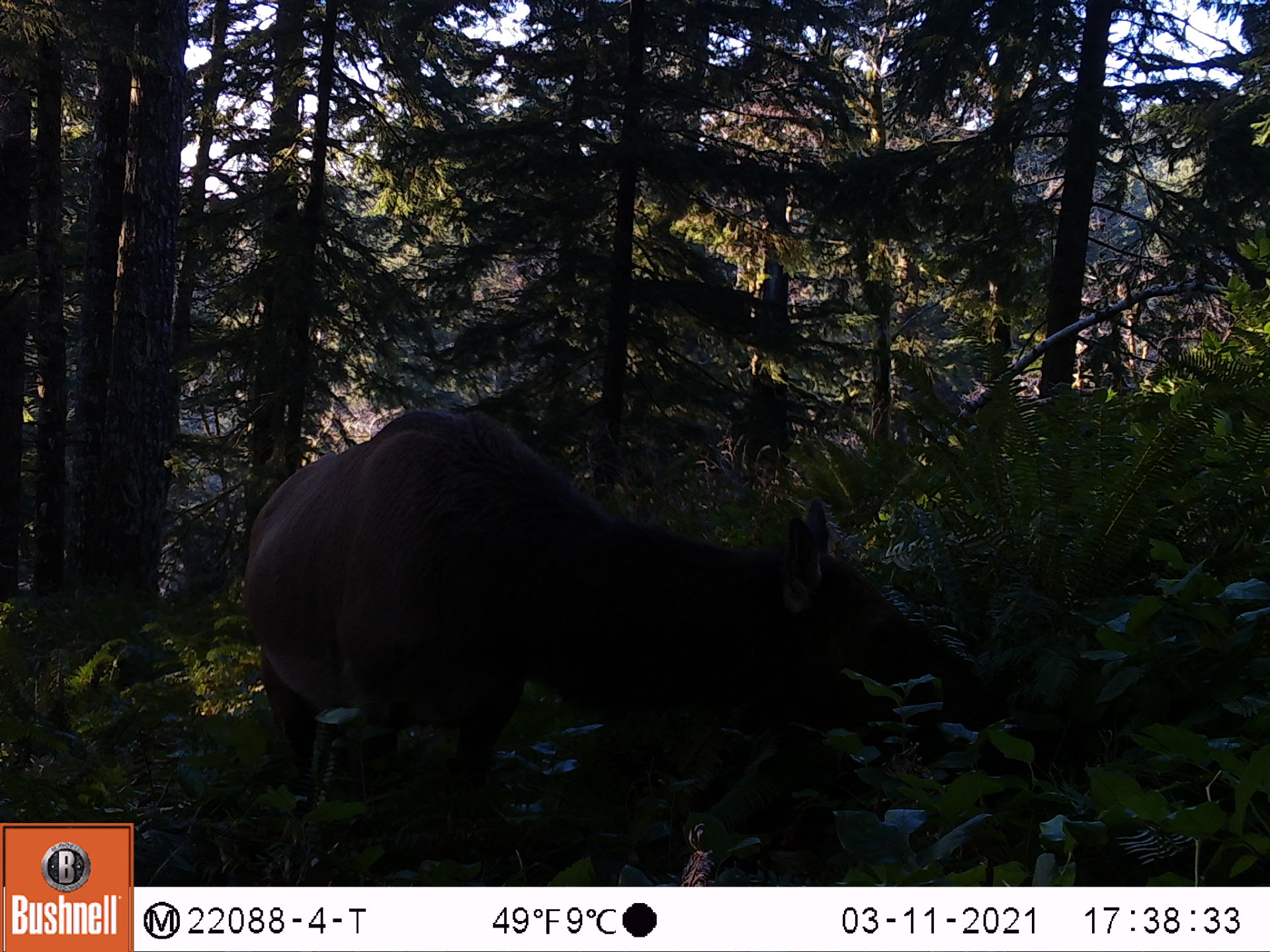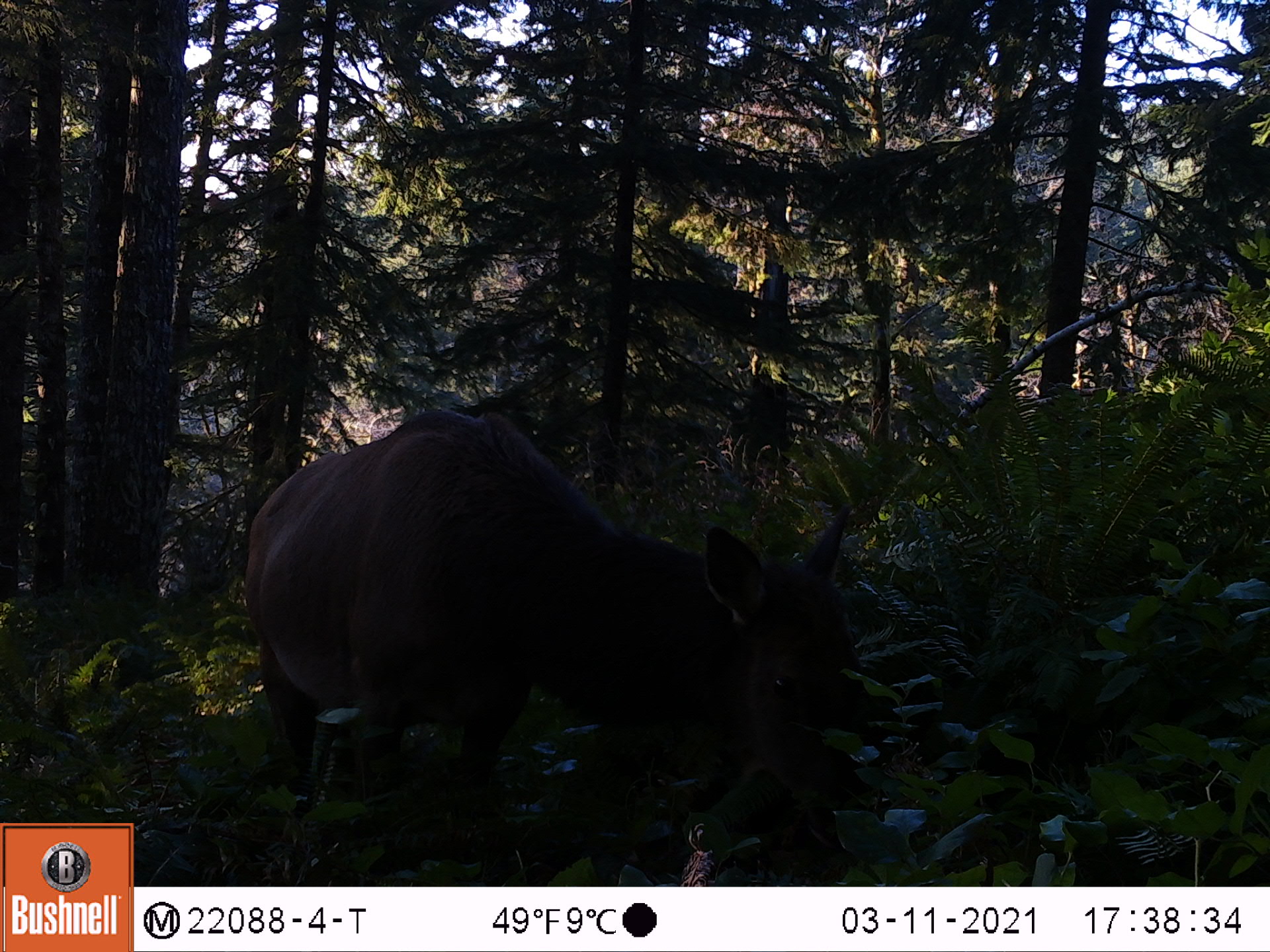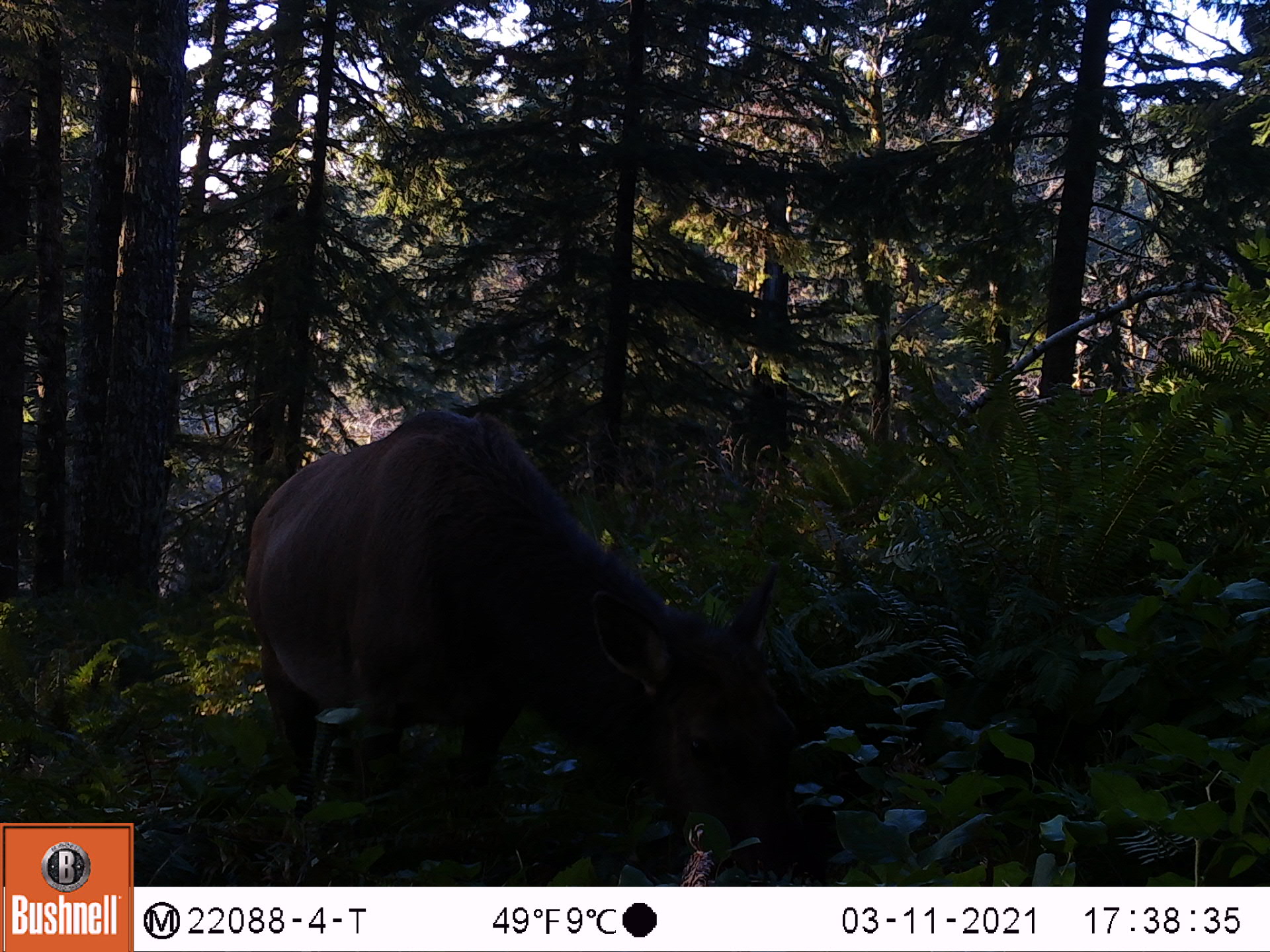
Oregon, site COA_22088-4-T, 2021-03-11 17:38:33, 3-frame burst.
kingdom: Animalia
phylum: Chordata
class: Mammalia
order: Artiodactyla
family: Cervidae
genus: Cervus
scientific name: Cervus canadensis roosevelti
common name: roosevelt elk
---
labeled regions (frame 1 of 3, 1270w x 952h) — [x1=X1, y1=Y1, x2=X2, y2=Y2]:
roosevelt elk: [x1=203, y1=384, x2=1048, y2=882]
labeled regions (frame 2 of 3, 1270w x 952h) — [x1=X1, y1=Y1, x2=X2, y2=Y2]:
roosevelt elk: [x1=209, y1=386, x2=946, y2=886]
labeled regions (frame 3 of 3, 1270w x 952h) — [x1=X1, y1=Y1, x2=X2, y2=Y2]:
roosevelt elk: [x1=225, y1=385, x2=933, y2=882]